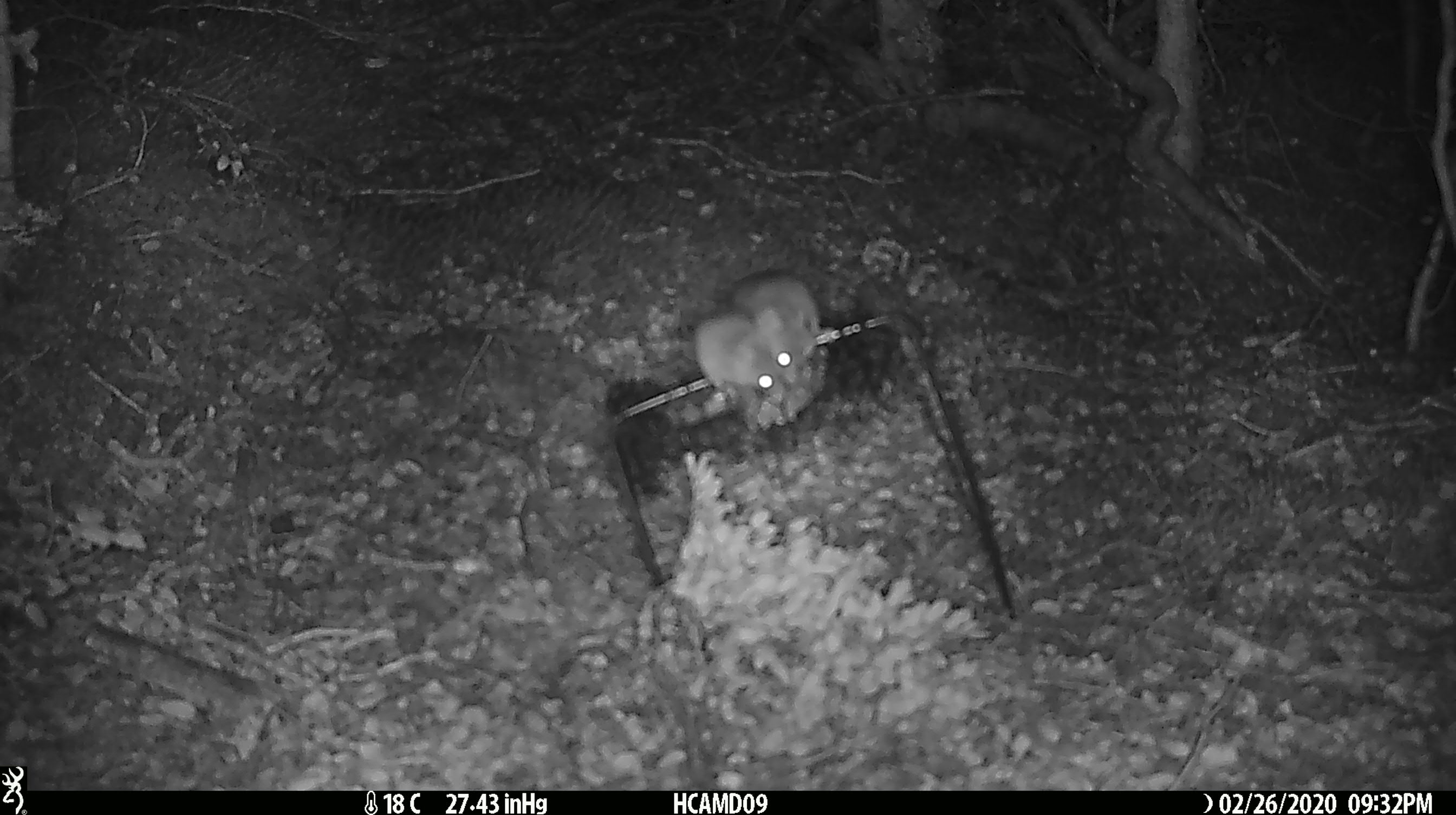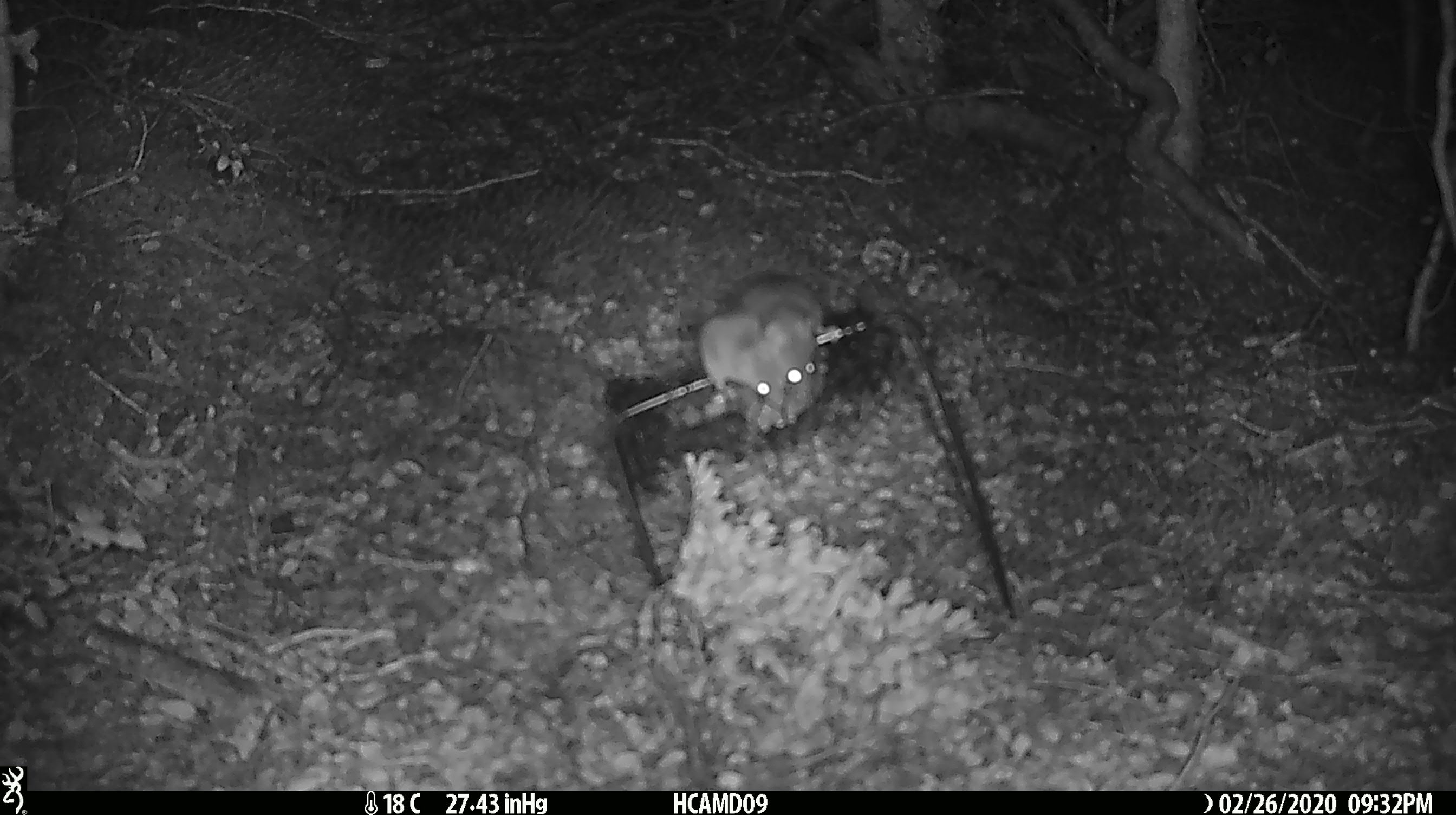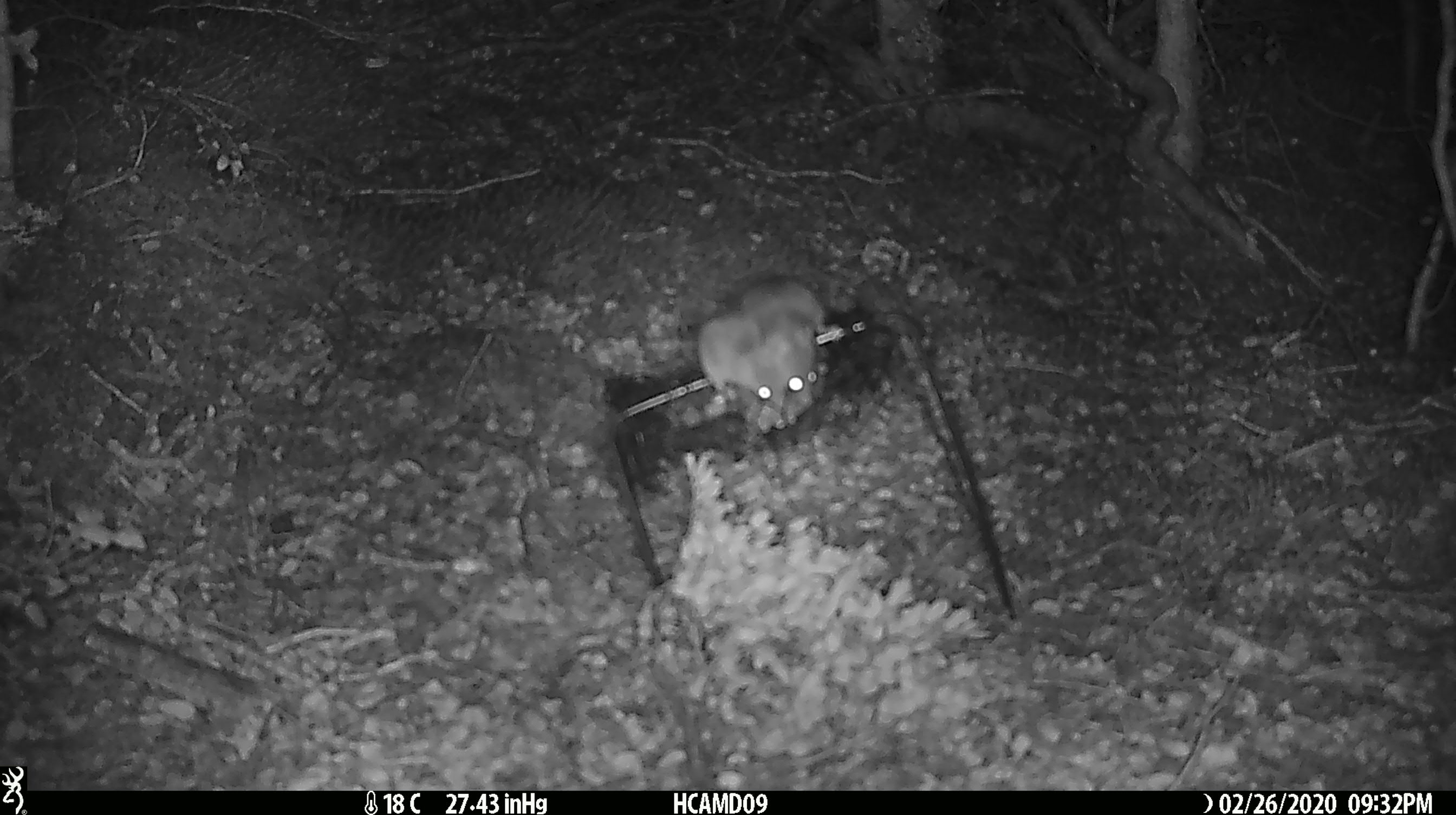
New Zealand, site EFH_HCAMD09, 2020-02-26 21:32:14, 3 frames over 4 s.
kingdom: Animalia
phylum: Chordata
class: Mammalia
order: Rodentia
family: Muridae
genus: Mus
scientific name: Mus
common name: mouse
Mouse (Mus).